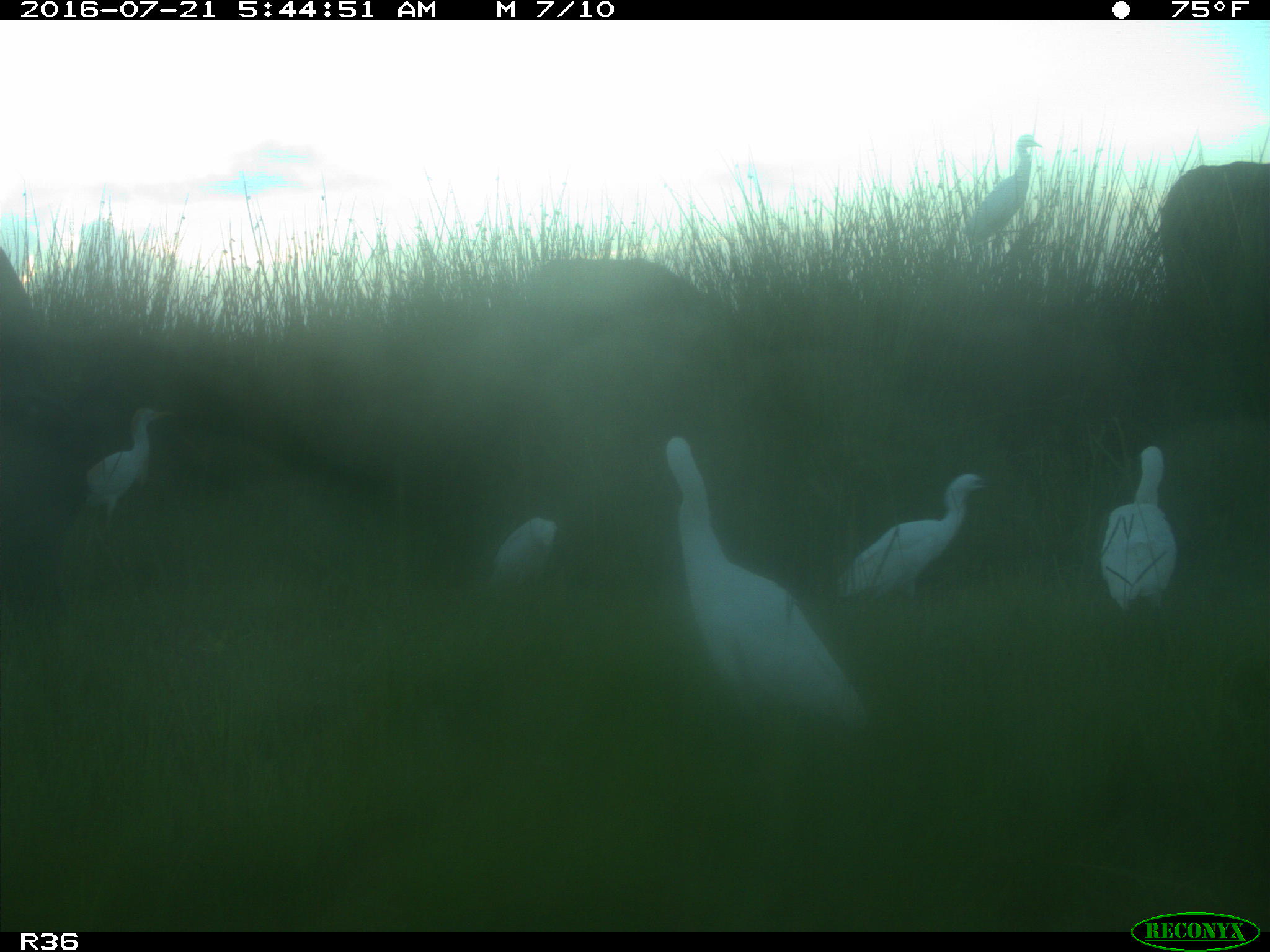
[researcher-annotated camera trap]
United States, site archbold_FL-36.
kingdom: Animalia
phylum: Chordata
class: Mammalia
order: Artiodactyla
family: Bovidae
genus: Bos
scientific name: Bos taurus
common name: domestic cow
Bos taurus (domestic cow).